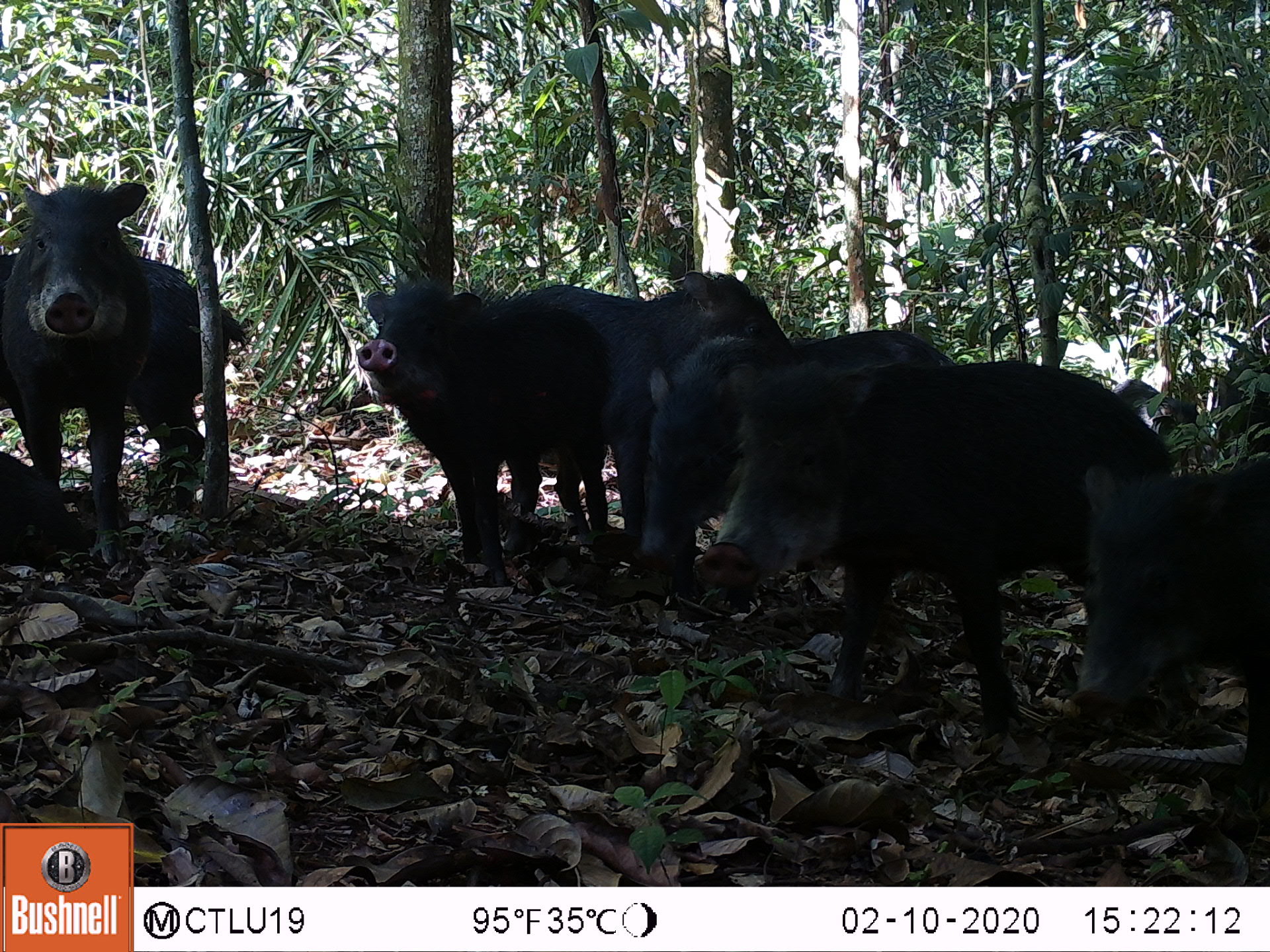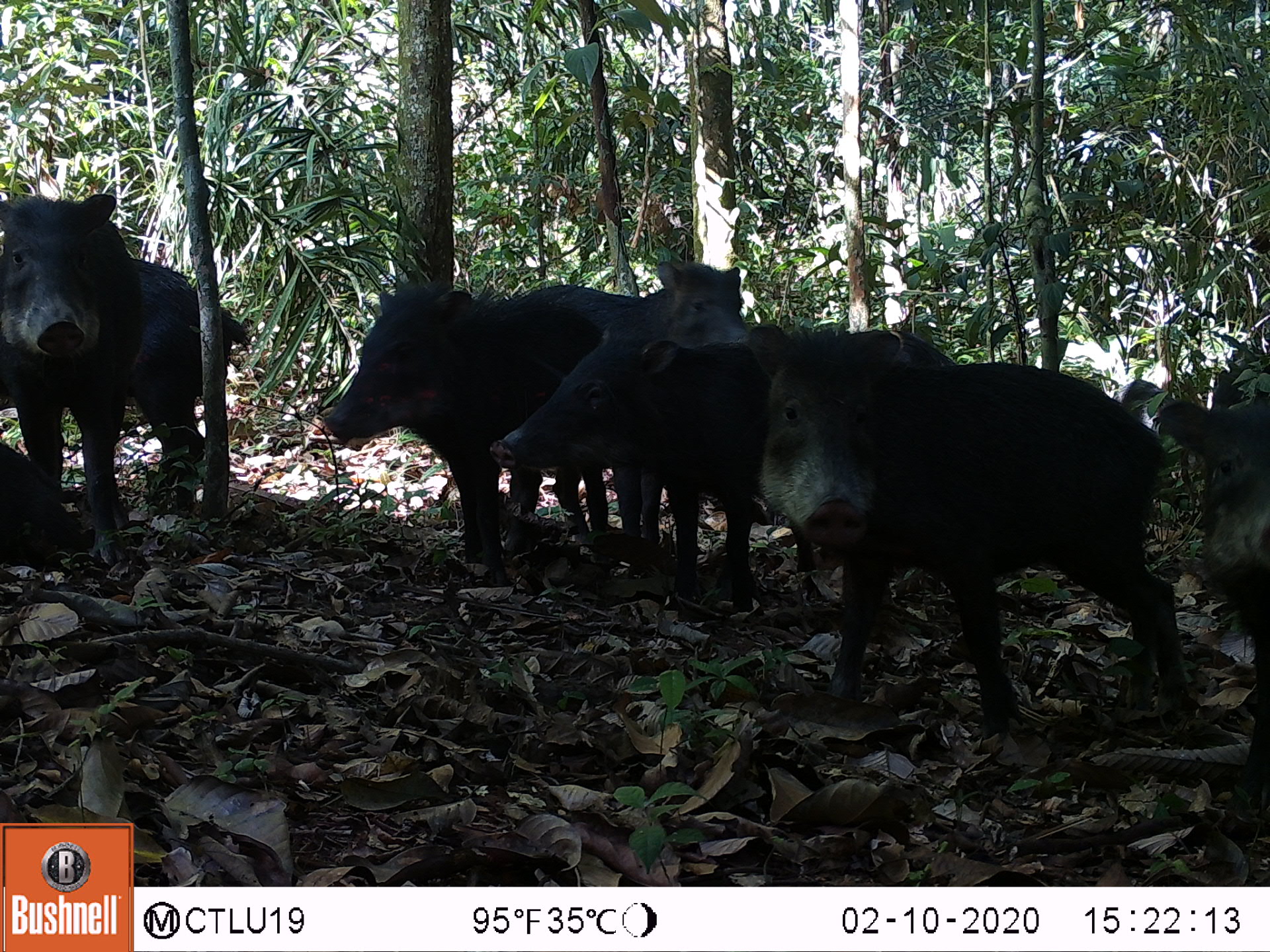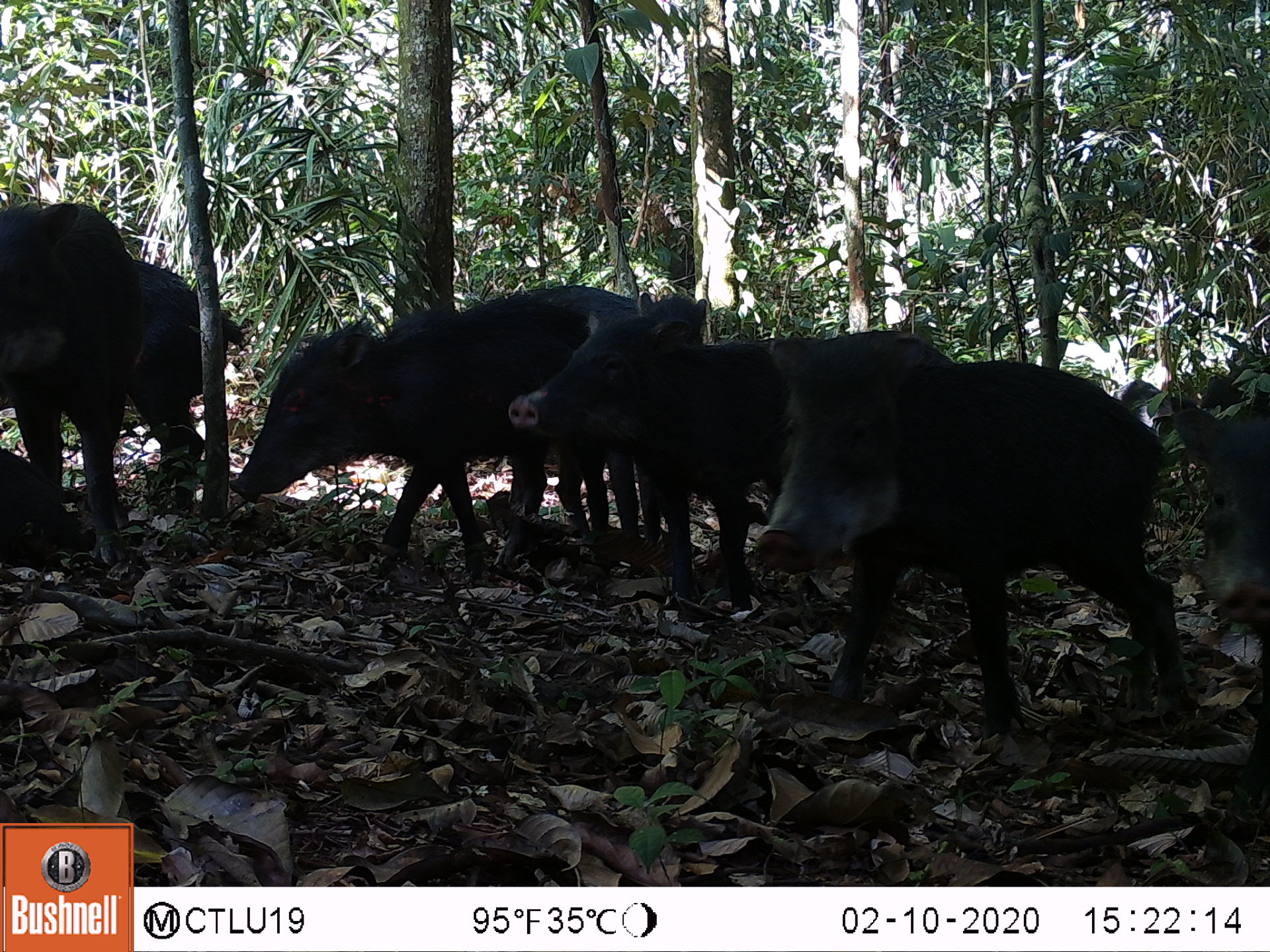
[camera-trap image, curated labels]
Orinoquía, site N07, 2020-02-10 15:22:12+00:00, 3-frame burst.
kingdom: Animalia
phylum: Chordata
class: Mammalia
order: Artiodactyla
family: Tayassuidae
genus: Tayassu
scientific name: Tayassu pecari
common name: white-lipped peccary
White-lipped peccary (Tayassu pecari).